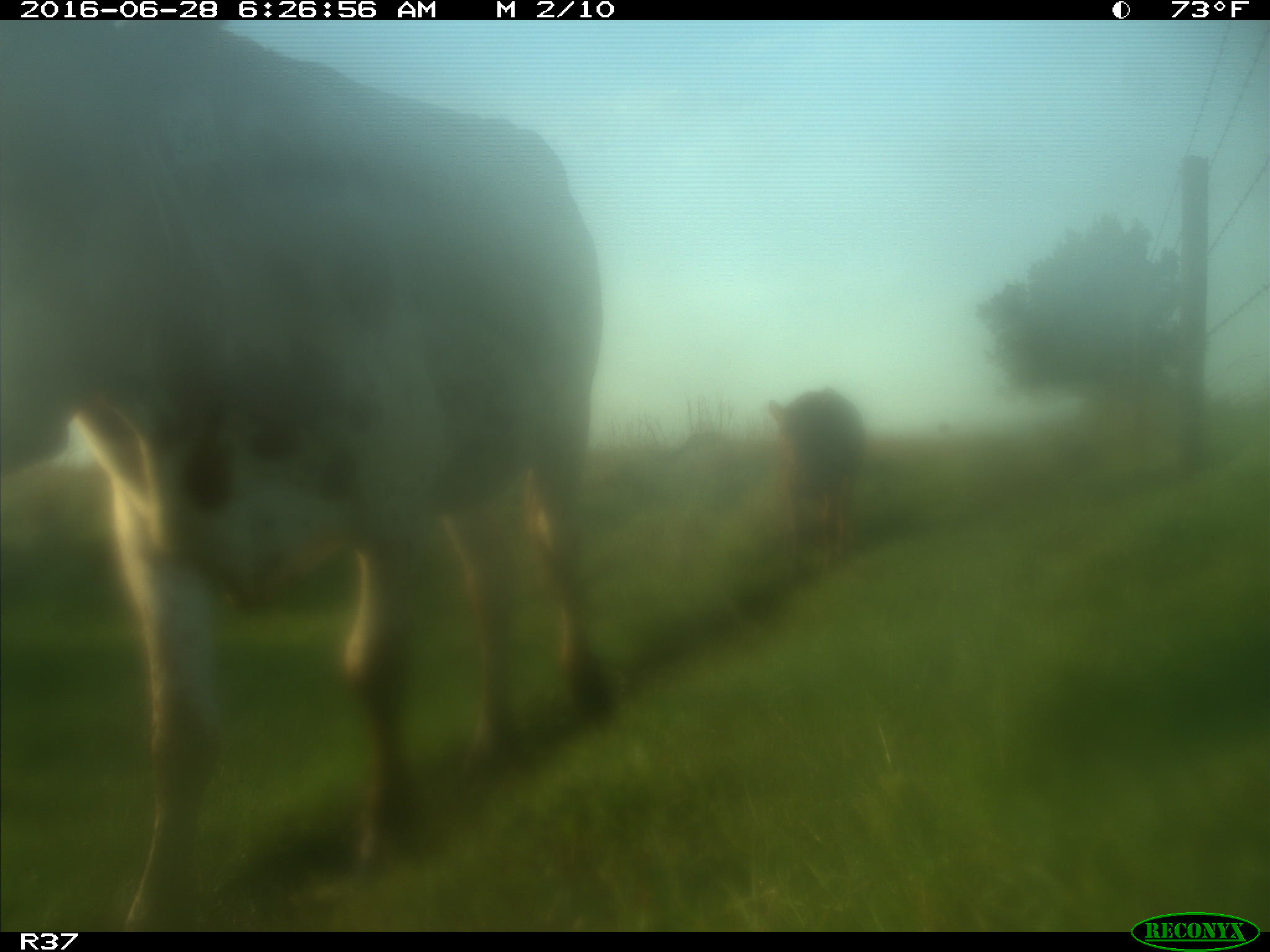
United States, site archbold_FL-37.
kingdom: Animalia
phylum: Chordata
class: Mammalia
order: Artiodactyla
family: Bovidae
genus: Bos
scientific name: Bos taurus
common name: domestic cow